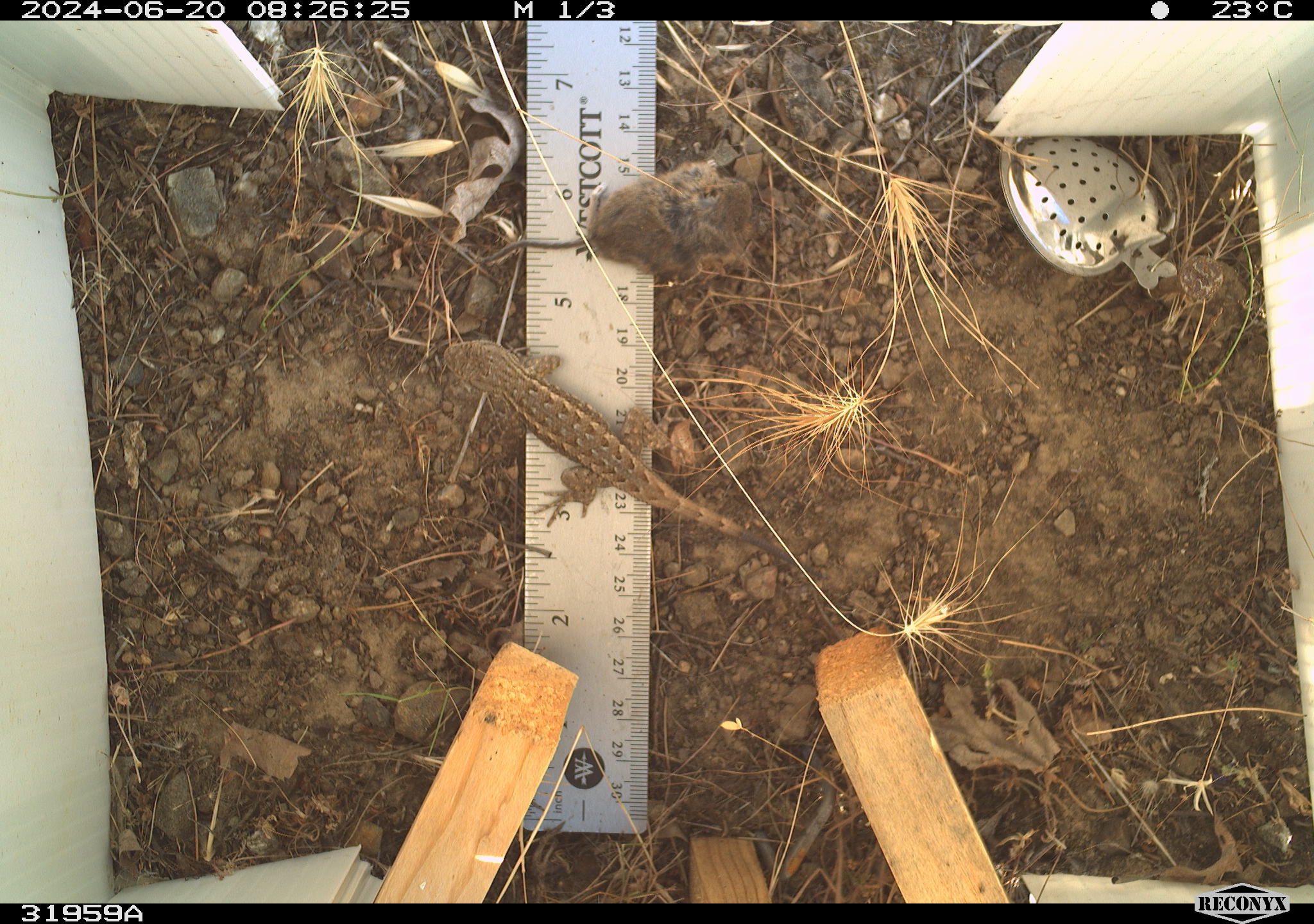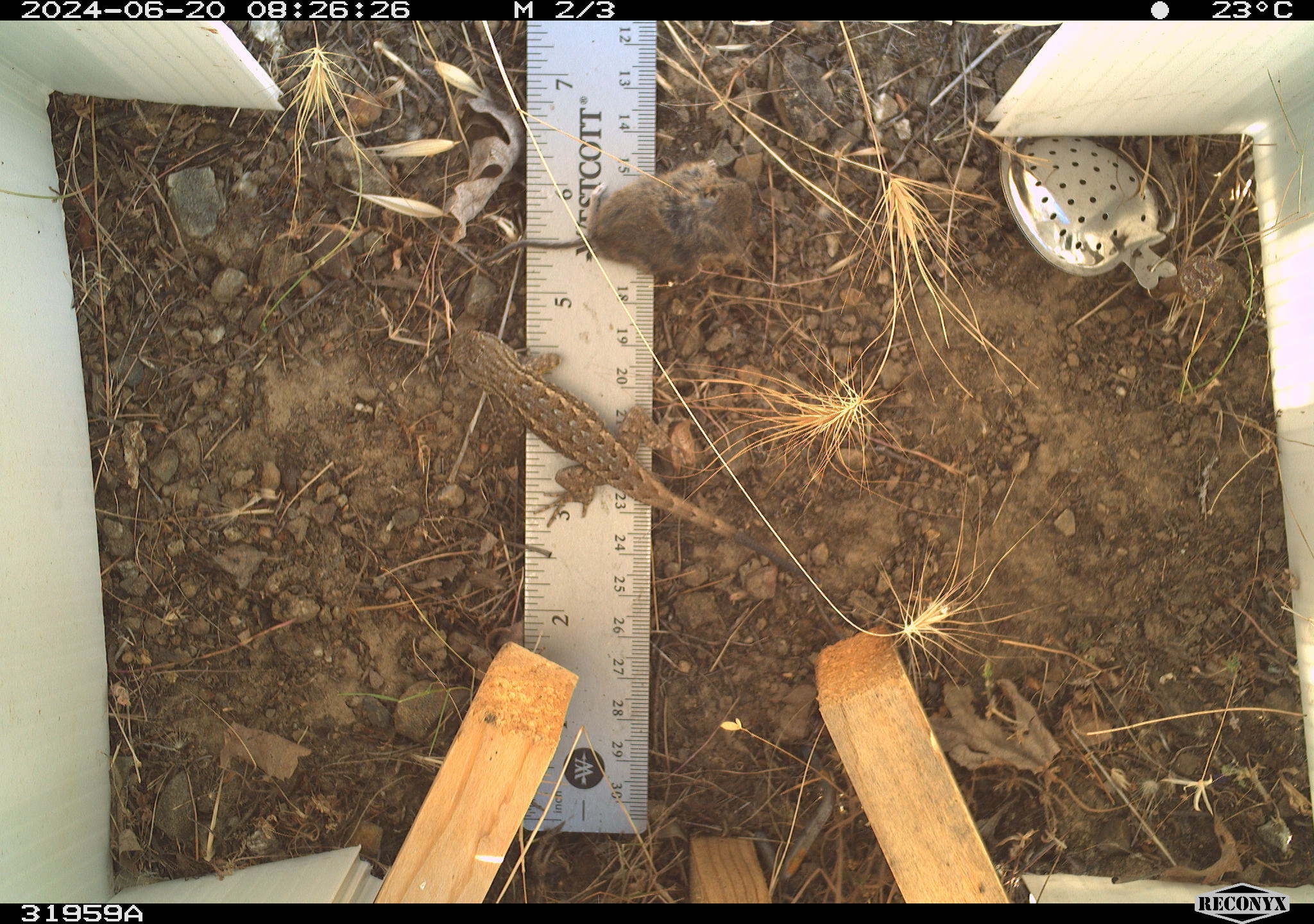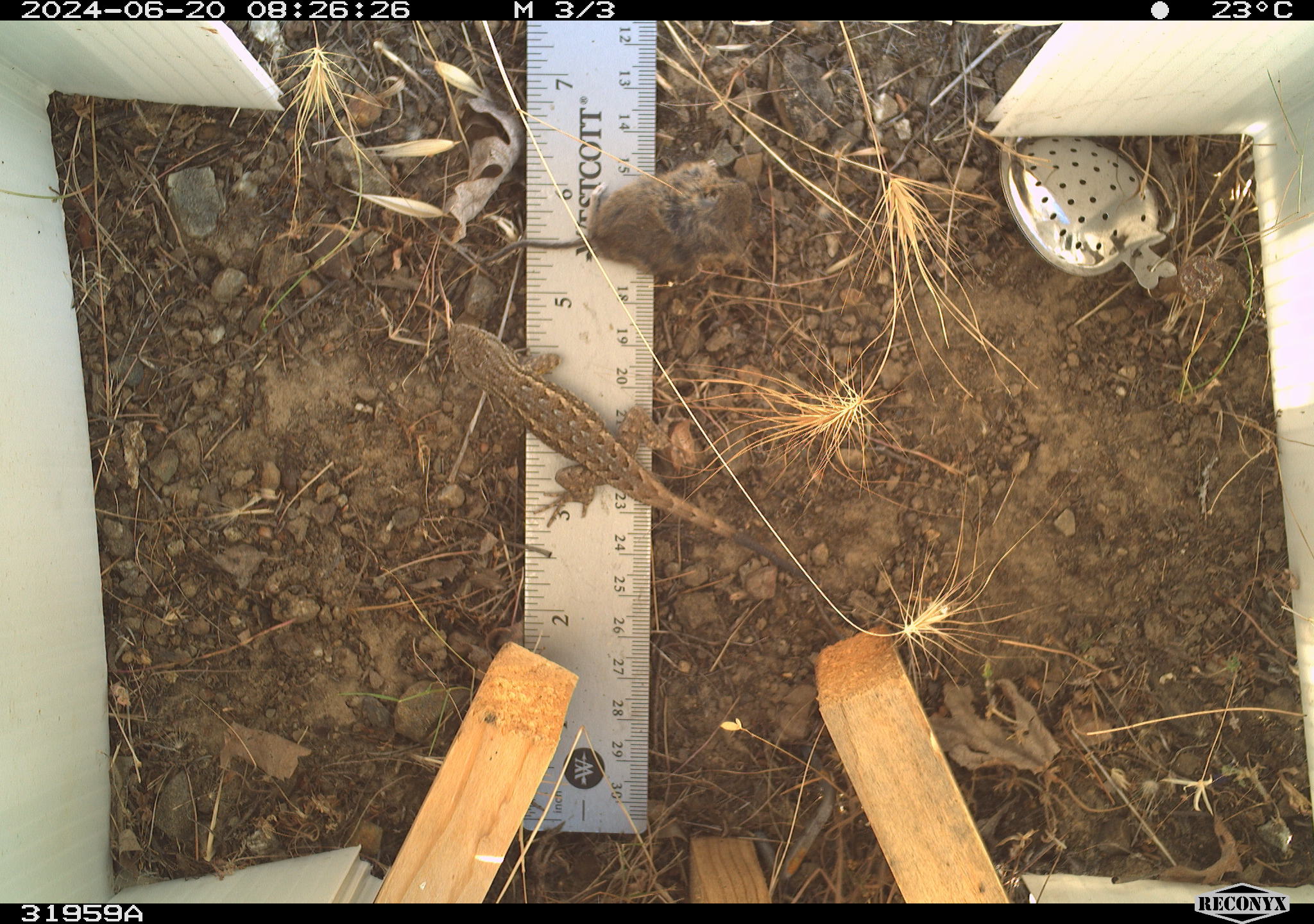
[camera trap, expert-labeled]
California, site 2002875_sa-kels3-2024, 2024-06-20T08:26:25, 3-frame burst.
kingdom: Animalia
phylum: Chordata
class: Reptilia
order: Squamata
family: Phrynosomatidae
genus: Sceloporus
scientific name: Sceloporus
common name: spiny lizards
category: sceloporus species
Sceloporus species (spiny lizards) (Sceloporus).